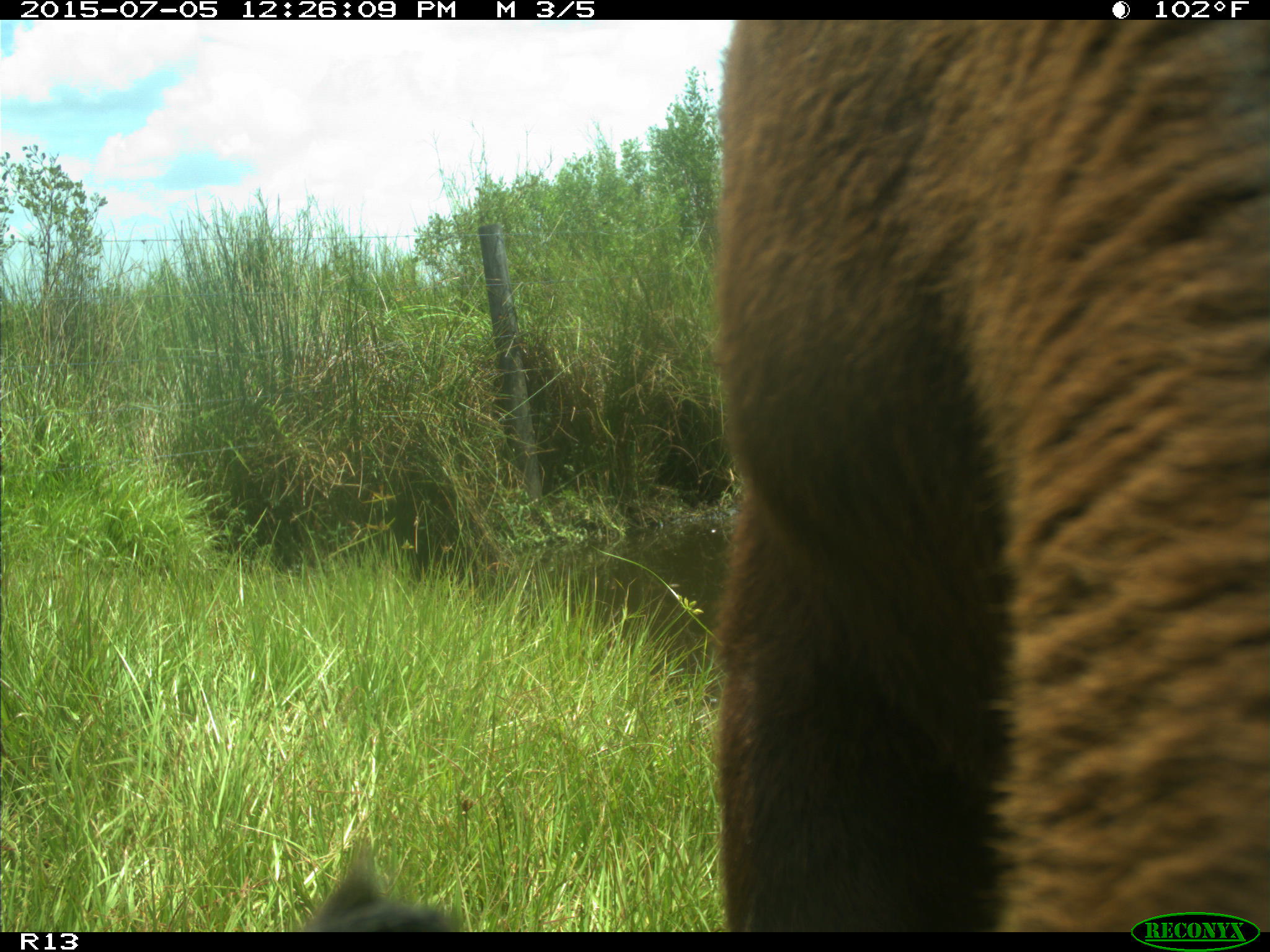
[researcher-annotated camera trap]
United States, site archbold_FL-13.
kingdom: Animalia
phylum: Chordata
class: Mammalia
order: Artiodactyla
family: Bovidae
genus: Bos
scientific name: Bos taurus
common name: domestic cow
Bos taurus (domestic cow).